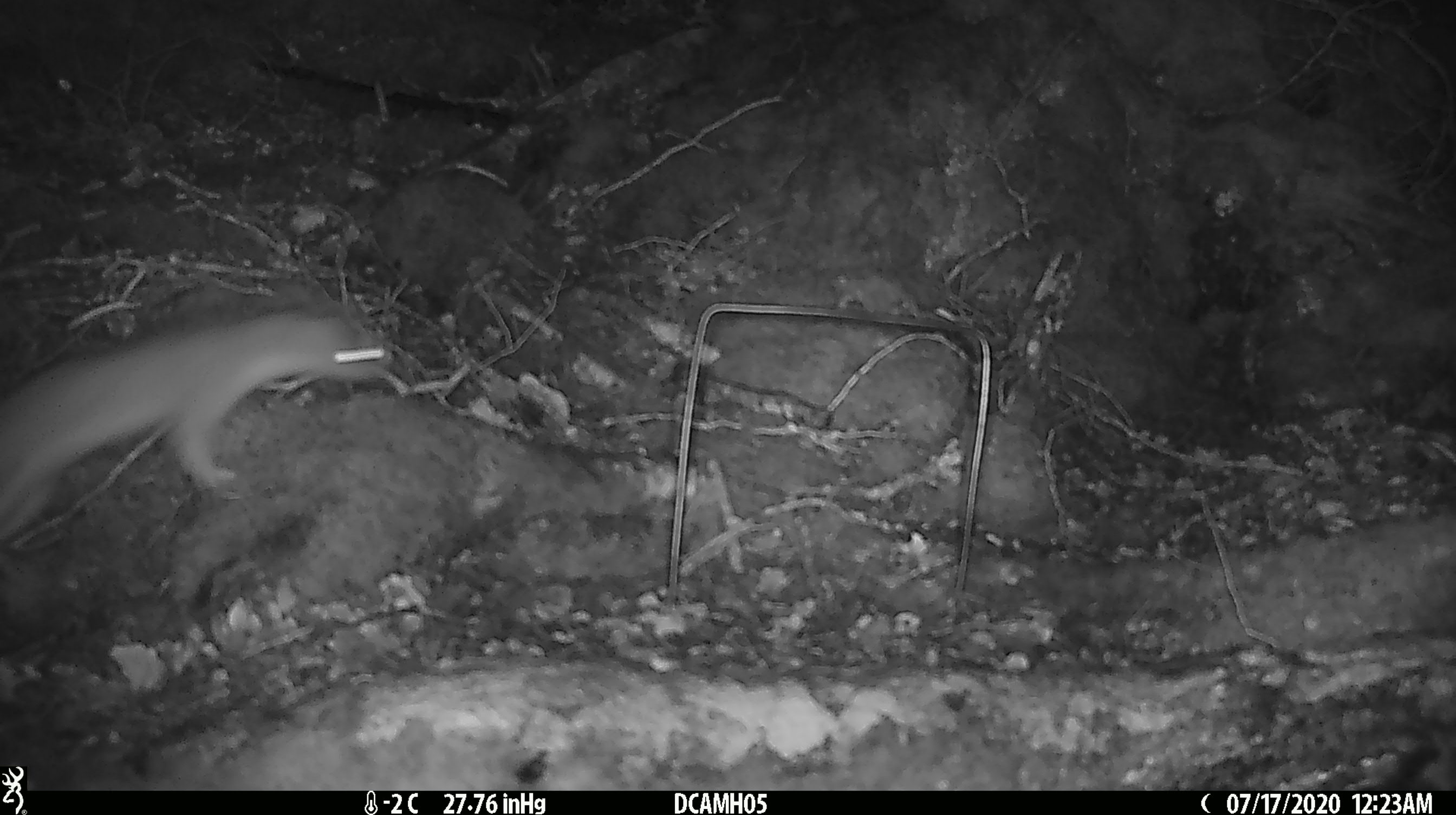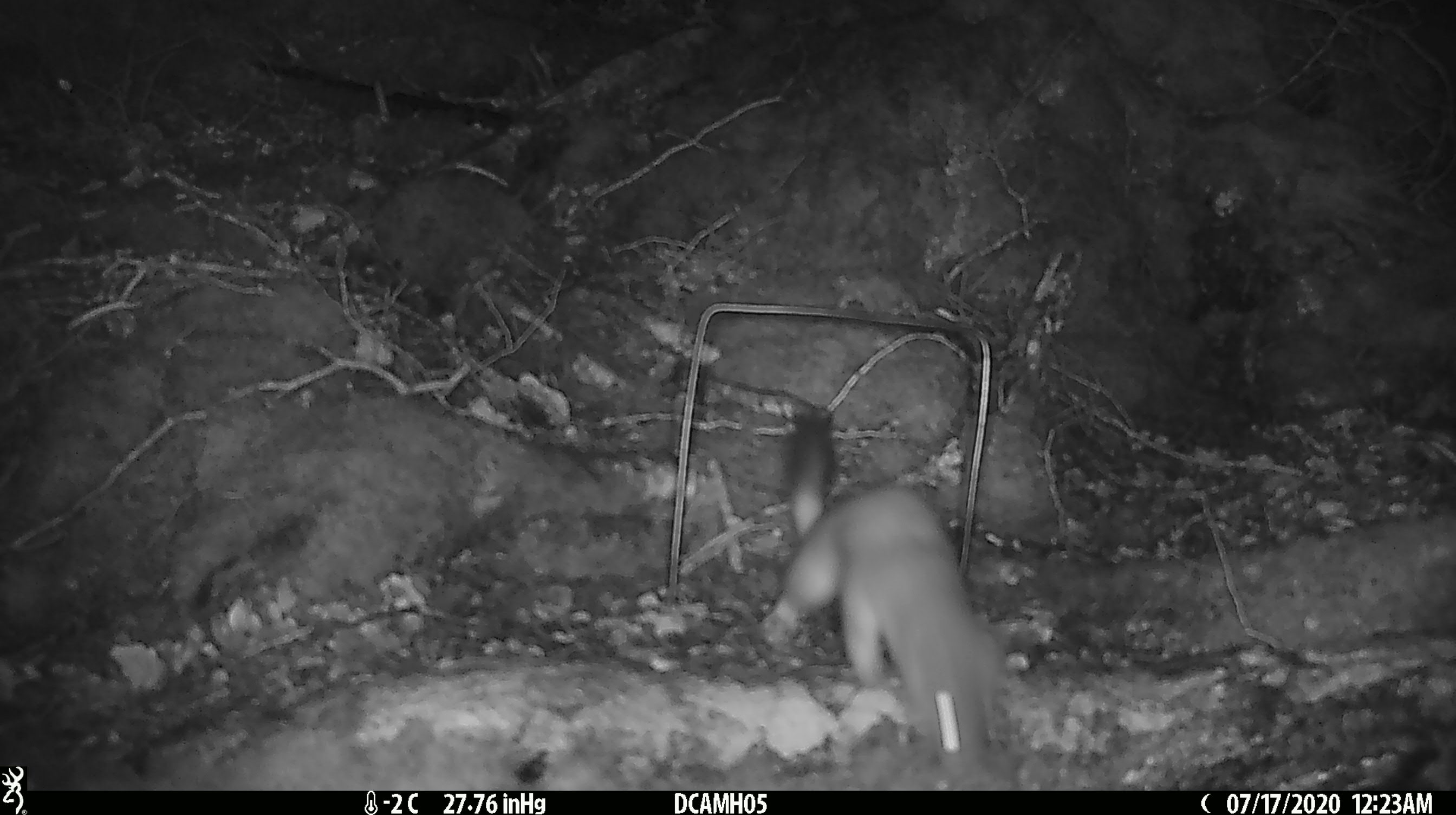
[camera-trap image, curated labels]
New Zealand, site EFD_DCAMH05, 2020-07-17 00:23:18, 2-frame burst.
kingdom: Animalia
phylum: Chordata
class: Mammalia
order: Carnivora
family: Mustelidae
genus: Mustela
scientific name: Mustela erminea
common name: stoat